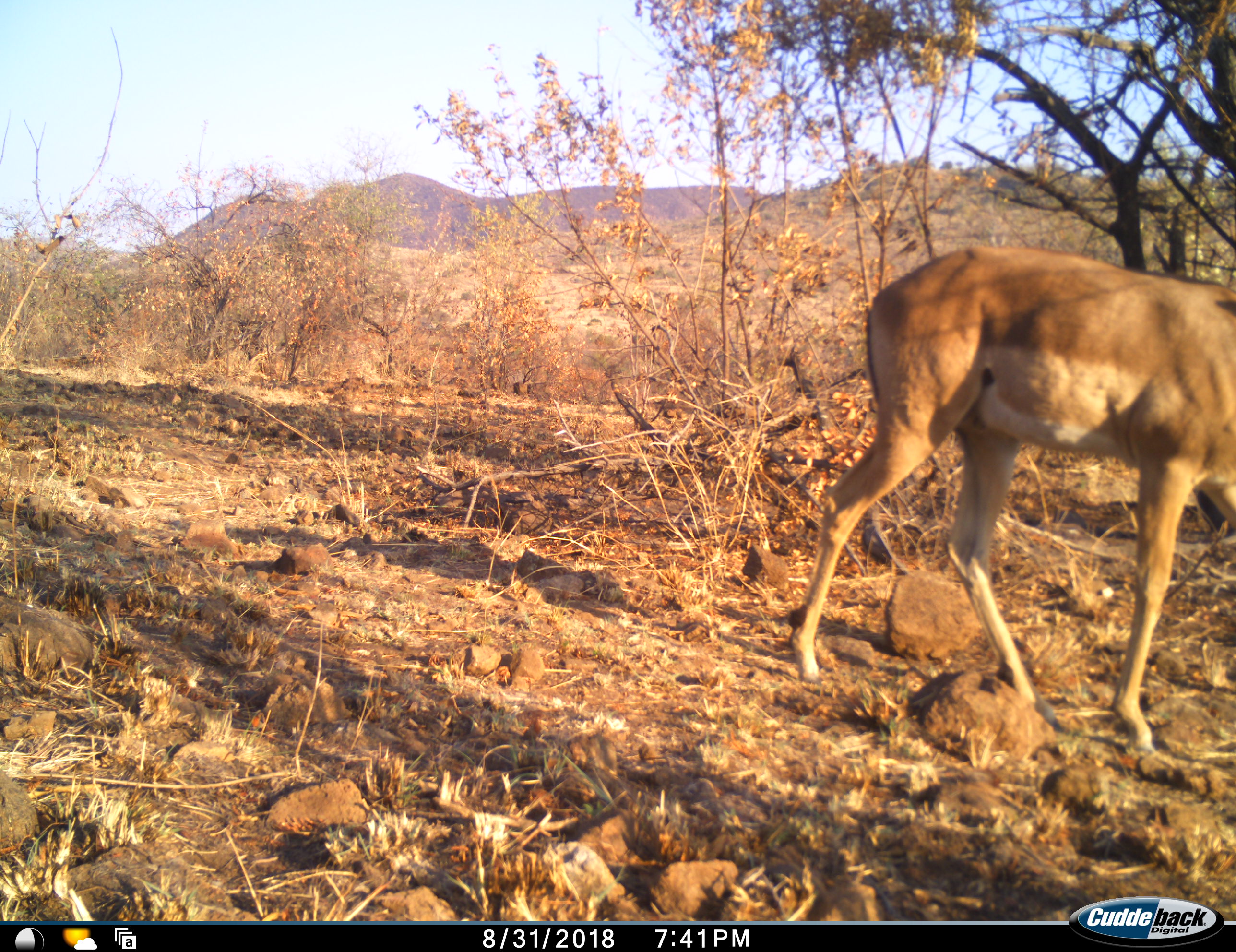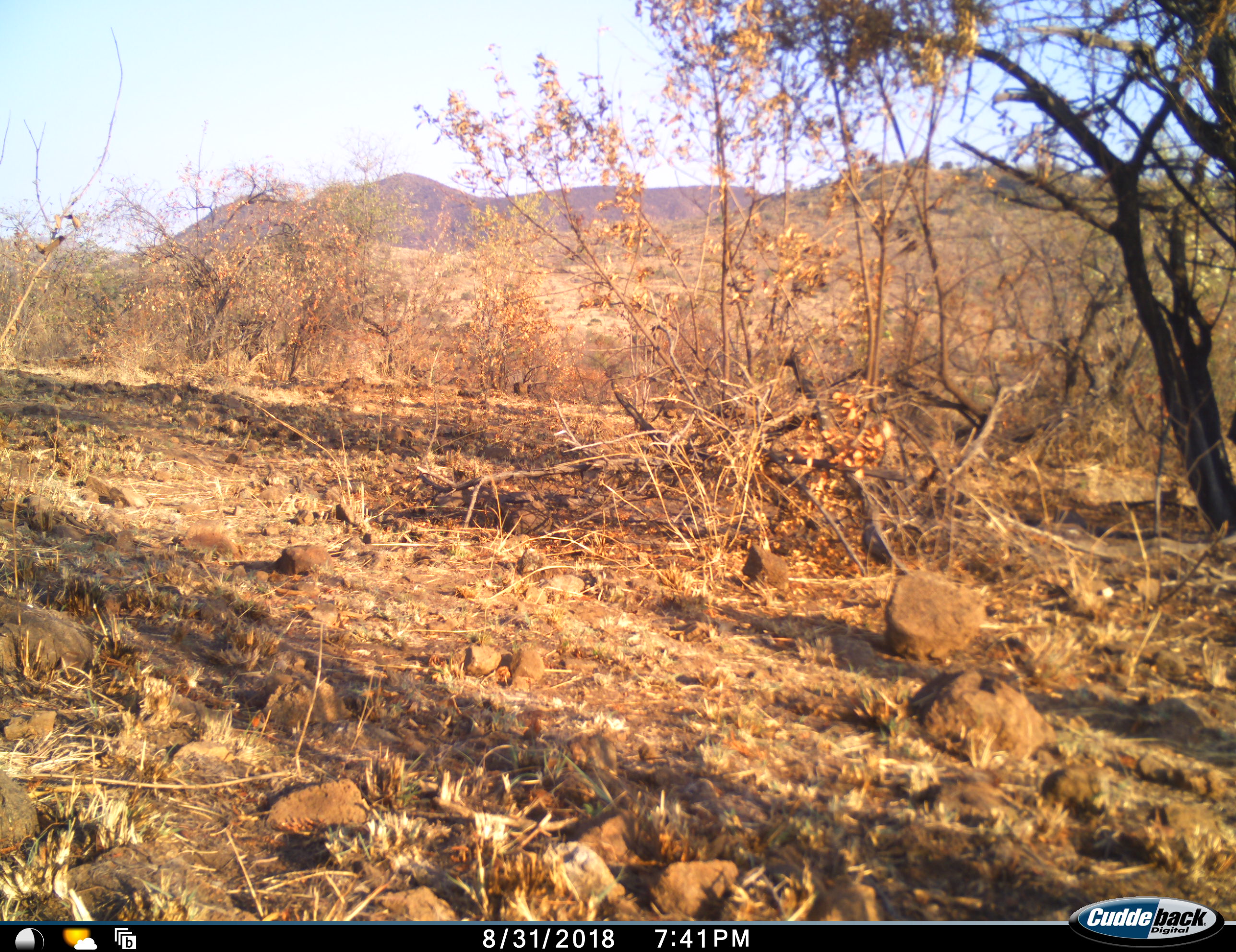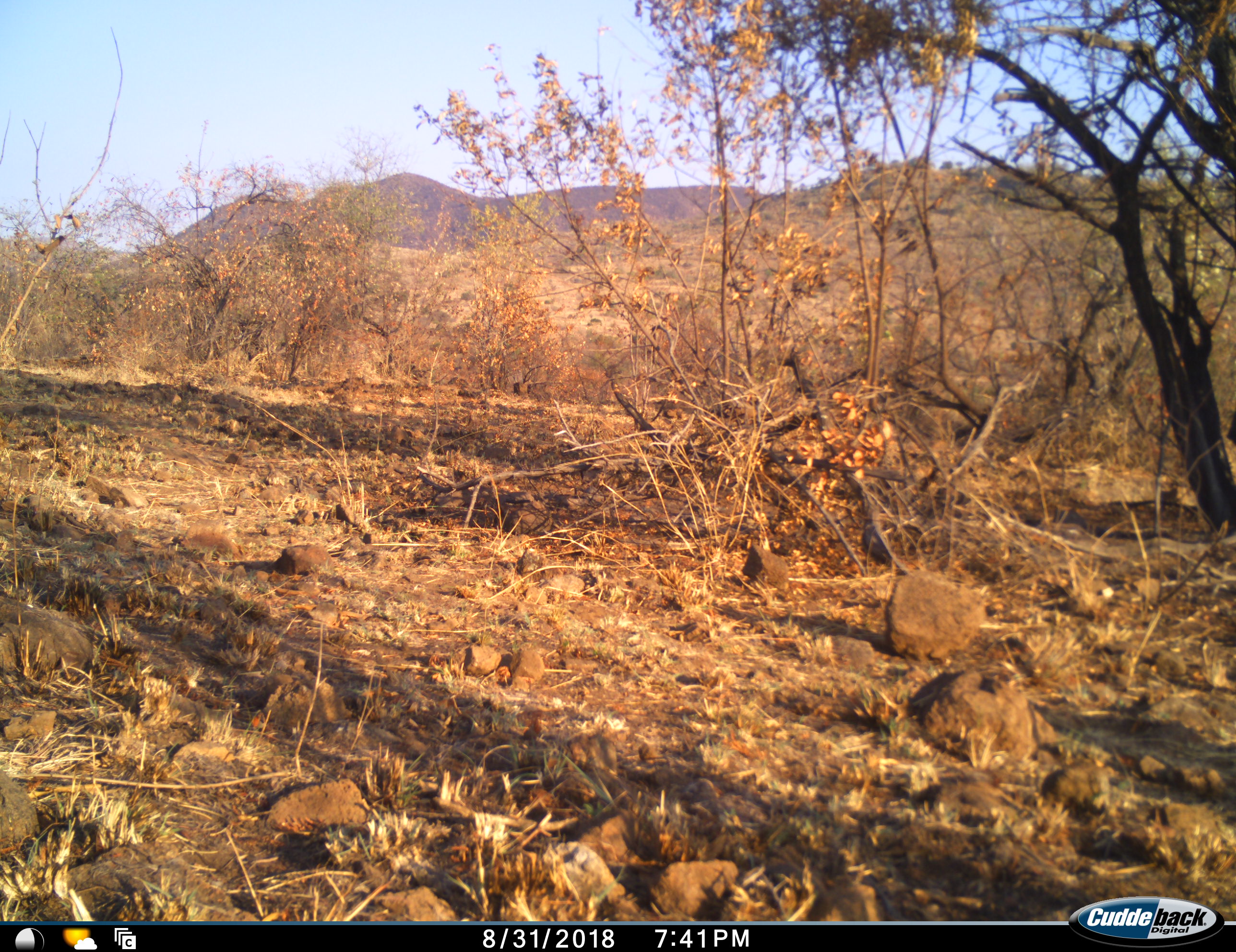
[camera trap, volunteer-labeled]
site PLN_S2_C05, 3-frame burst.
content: unidentified animal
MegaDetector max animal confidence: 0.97